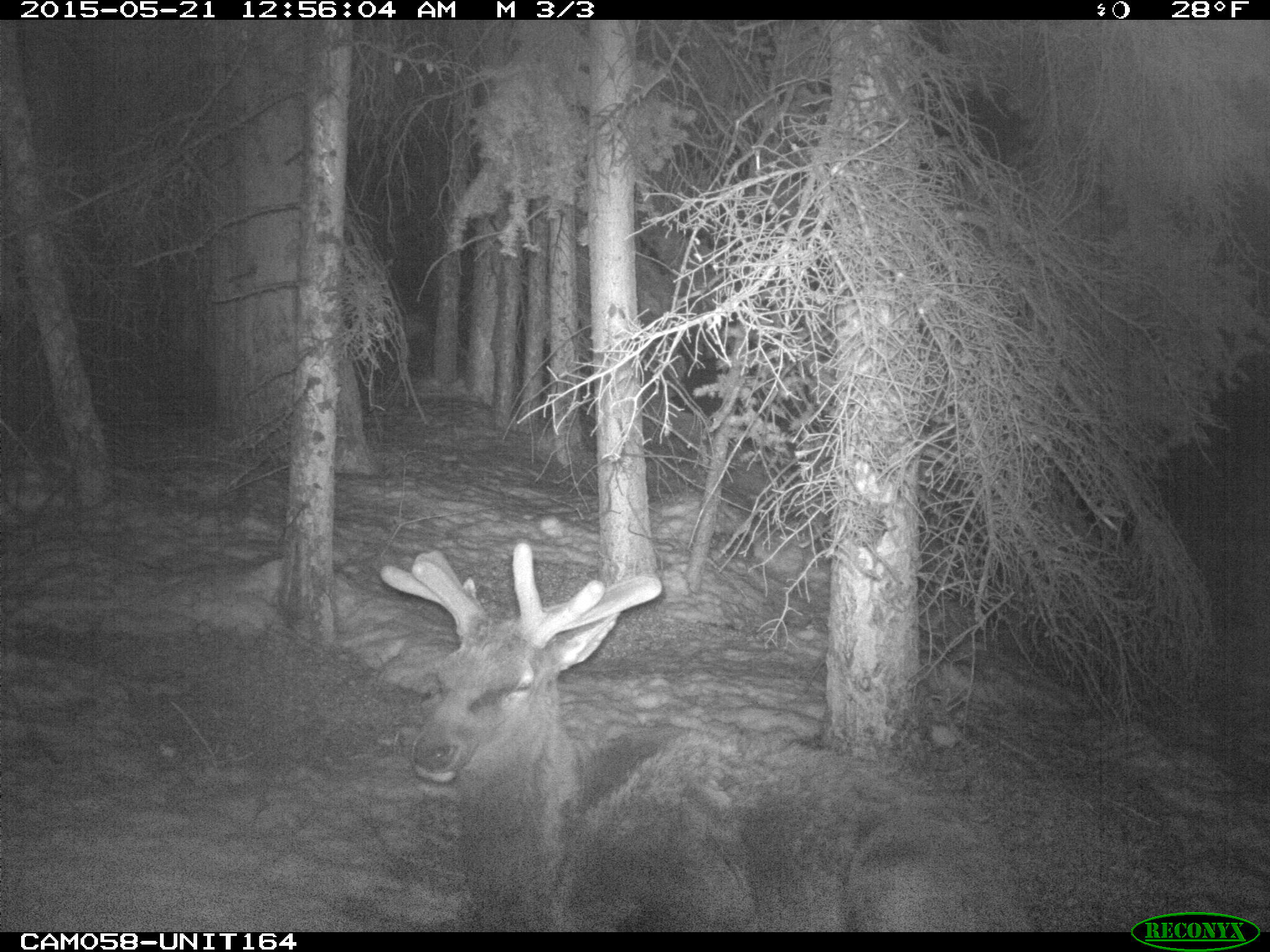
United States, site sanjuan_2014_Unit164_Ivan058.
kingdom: Animalia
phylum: Chordata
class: Mammalia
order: Artiodactyla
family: Cervidae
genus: Cervus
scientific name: Cervus elaphus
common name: red deer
Cervus elaphus (red deer).